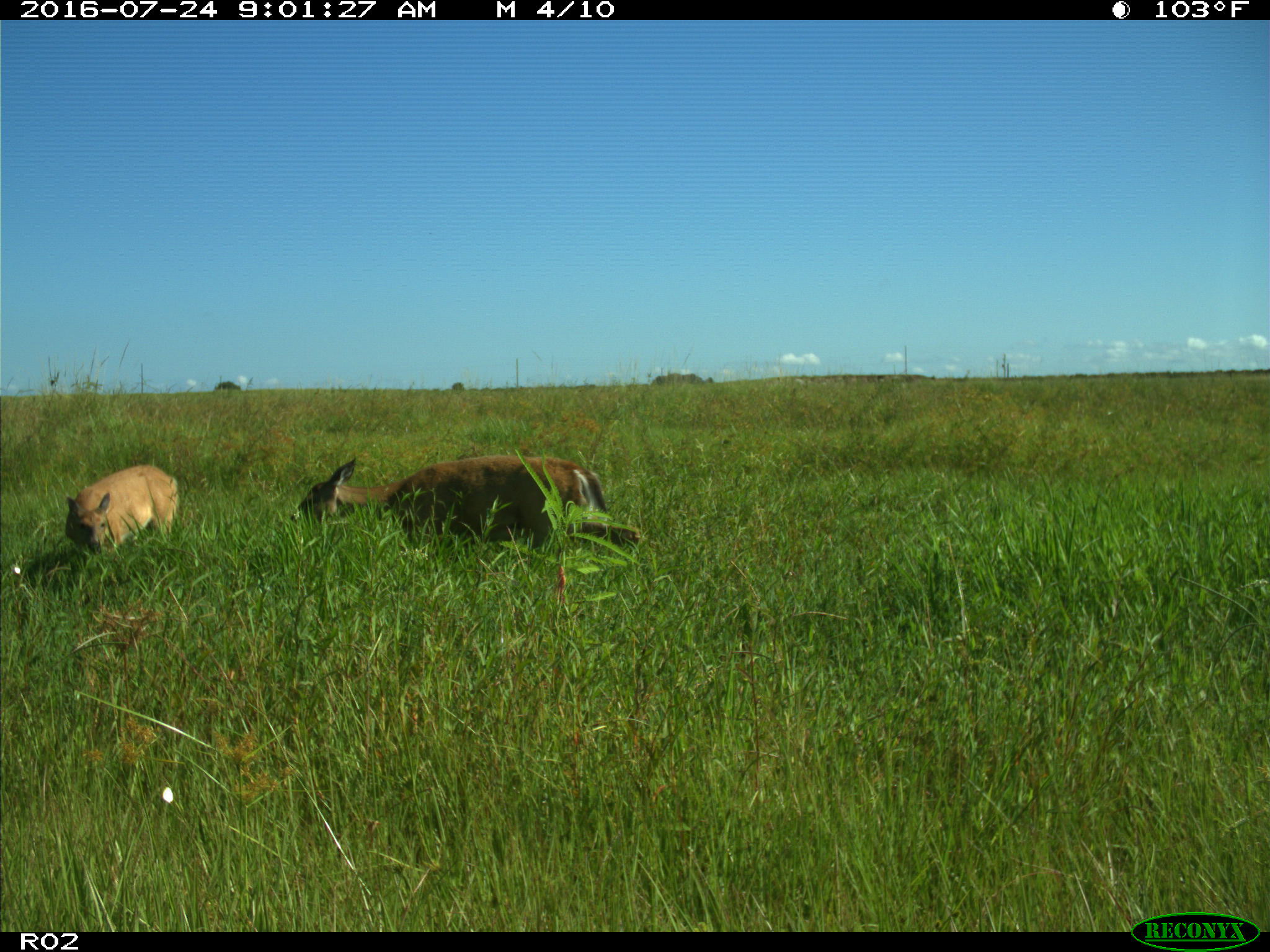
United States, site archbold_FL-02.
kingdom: Animalia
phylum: Chordata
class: Mammalia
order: Artiodactyla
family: Cervidae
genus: Odocoileus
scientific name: Odocoileus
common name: deer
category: unidentified deer